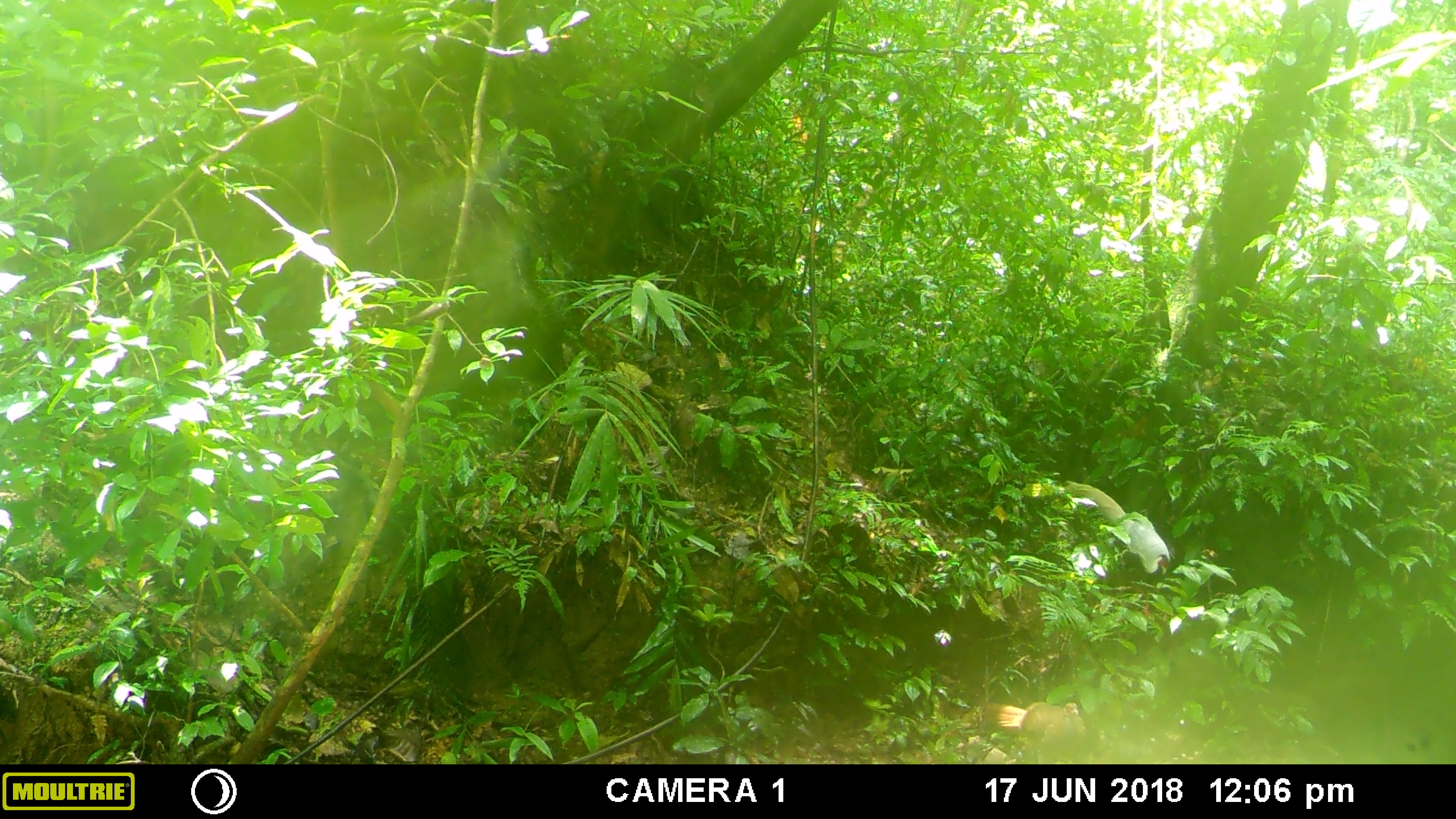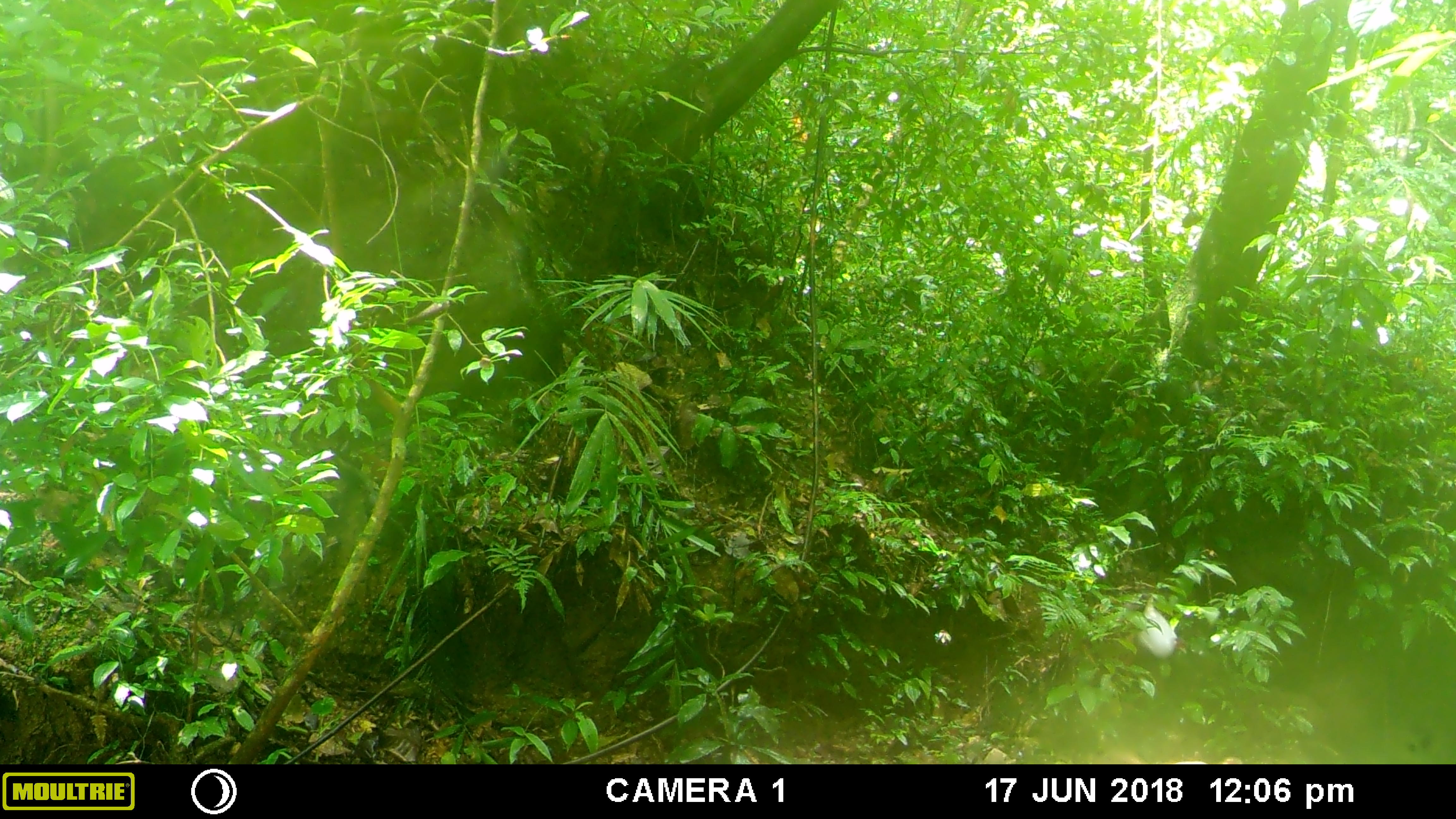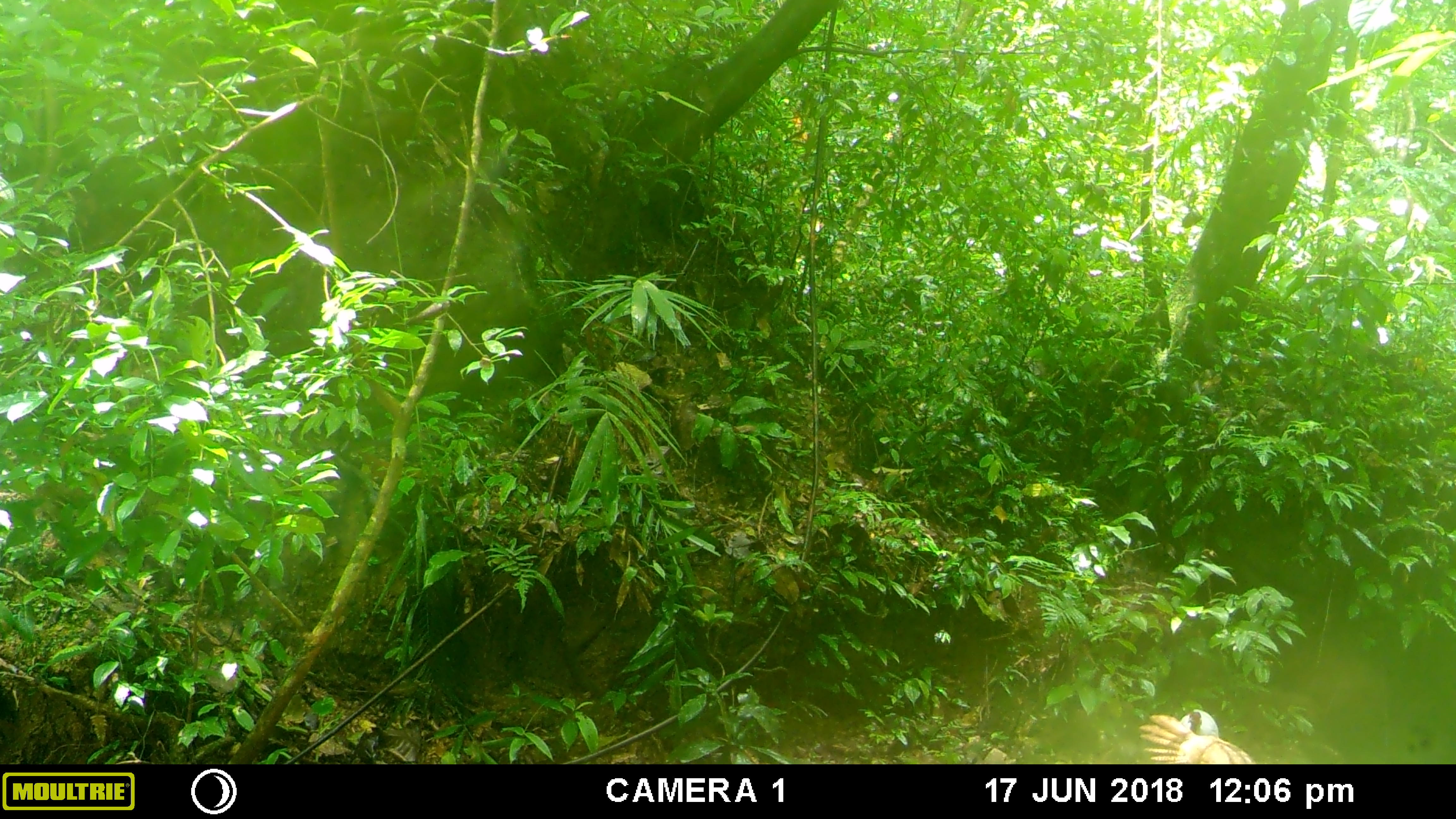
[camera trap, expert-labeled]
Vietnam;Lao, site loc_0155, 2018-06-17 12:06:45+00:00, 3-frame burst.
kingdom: Animalia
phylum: Chordata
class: Aves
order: Galliformes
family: Phasianidae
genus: Lophura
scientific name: Lophura nycthemera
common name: silver pheasant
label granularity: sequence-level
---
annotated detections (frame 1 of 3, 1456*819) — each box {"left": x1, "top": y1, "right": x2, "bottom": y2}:
silver pheasant: {"left": 1066, "top": 480, "right": 1170, "bottom": 576}; {"left": 976, "top": 700, "right": 1085, "bottom": 764}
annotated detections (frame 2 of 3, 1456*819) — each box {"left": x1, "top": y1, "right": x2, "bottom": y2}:
silver pheasant: {"left": 1136, "top": 595, "right": 1188, "bottom": 661}; {"left": 1071, "top": 542, "right": 1107, "bottom": 580}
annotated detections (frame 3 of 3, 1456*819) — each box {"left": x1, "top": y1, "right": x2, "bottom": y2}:
silver pheasant: {"left": 1137, "top": 714, "right": 1256, "bottom": 764}; {"left": 1180, "top": 709, "right": 1219, "bottom": 737}